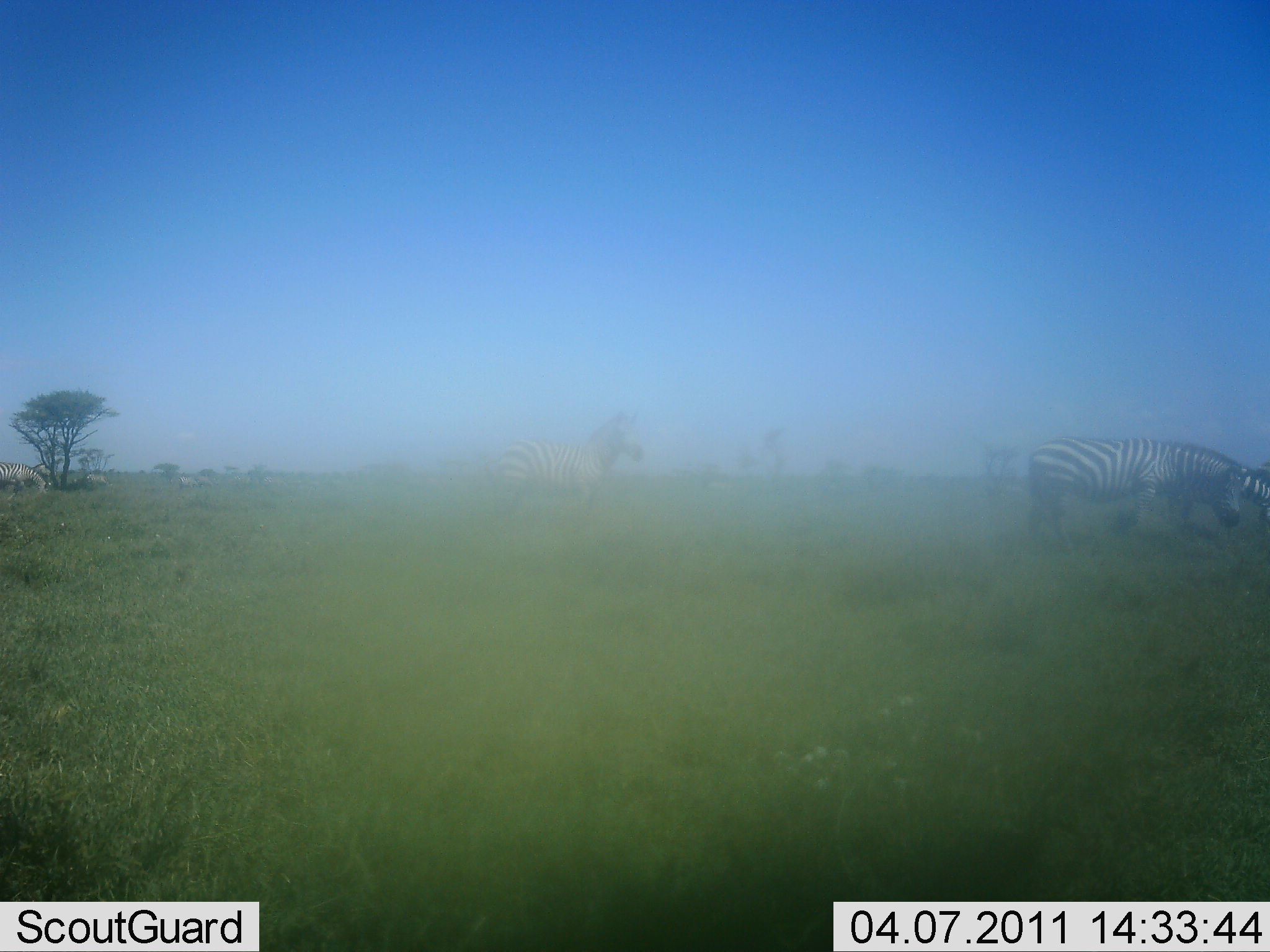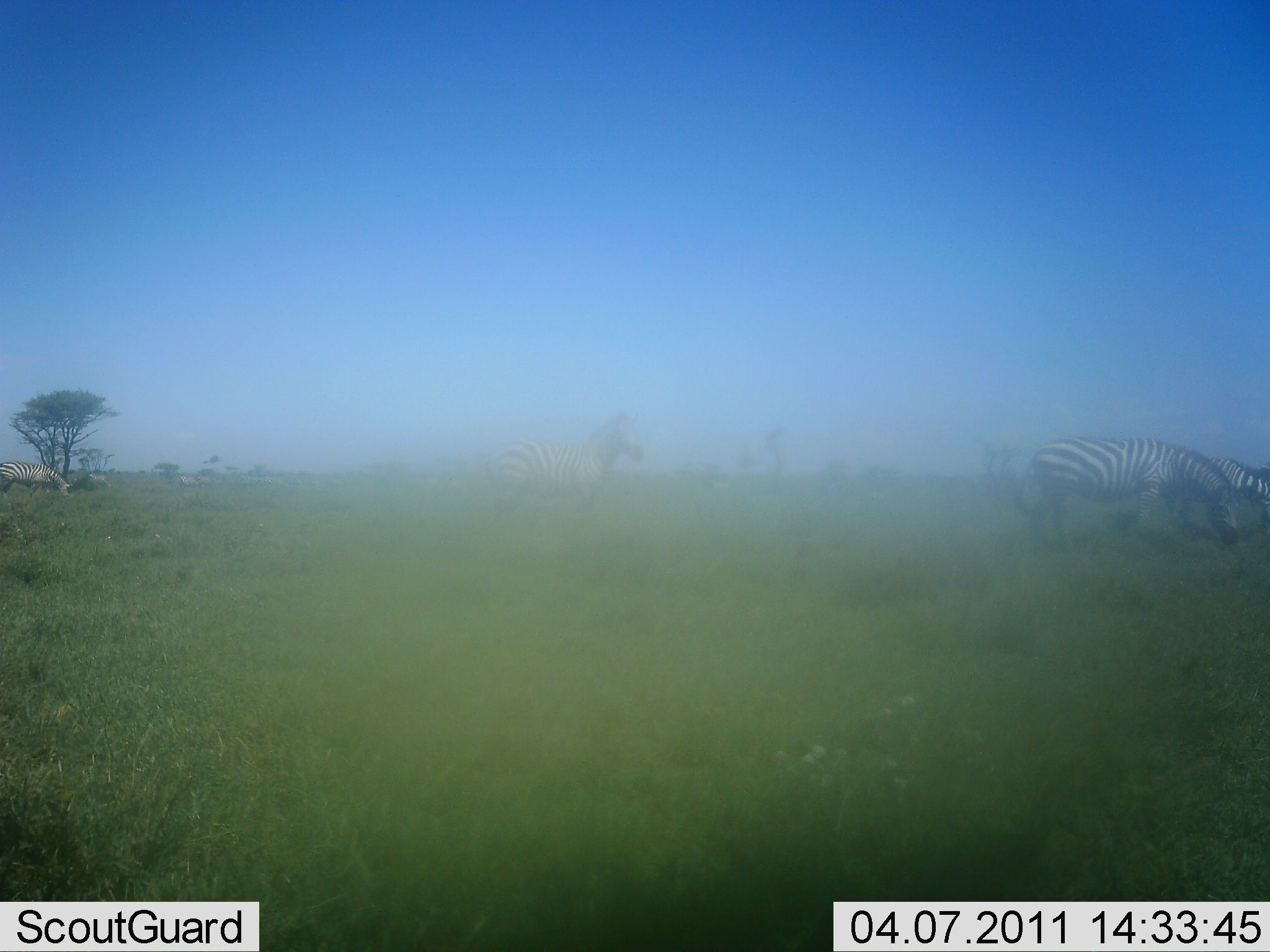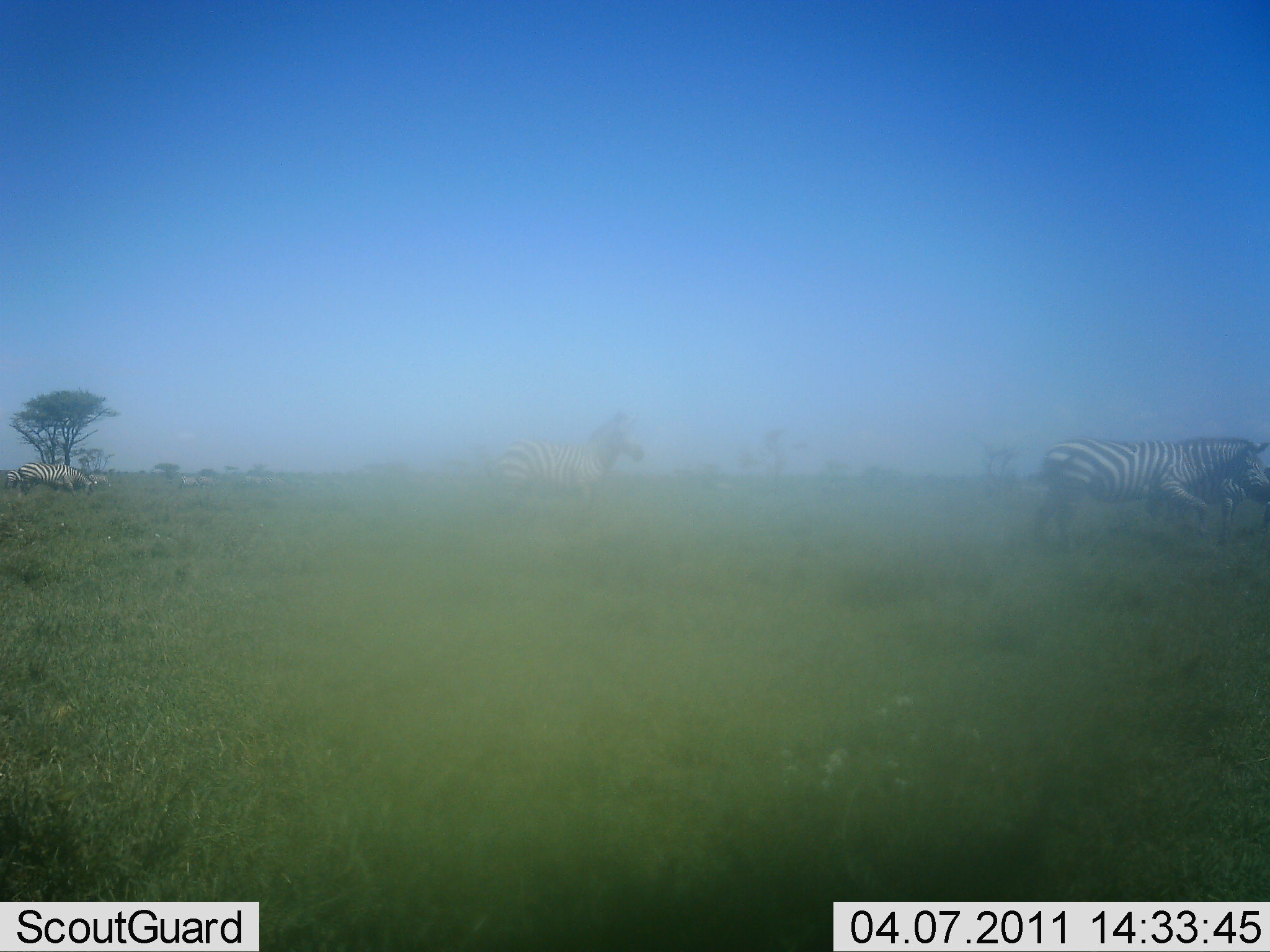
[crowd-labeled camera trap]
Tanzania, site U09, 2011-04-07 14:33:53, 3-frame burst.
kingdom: Animalia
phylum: Chordata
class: Mammalia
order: Perissodactyla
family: Equidae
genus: Equus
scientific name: Equus quagga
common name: plains zebra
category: zebra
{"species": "zebra (plains zebra) (Equus quagga)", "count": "5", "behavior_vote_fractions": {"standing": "70%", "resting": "10%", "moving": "90%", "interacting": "10%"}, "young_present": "10%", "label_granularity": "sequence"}